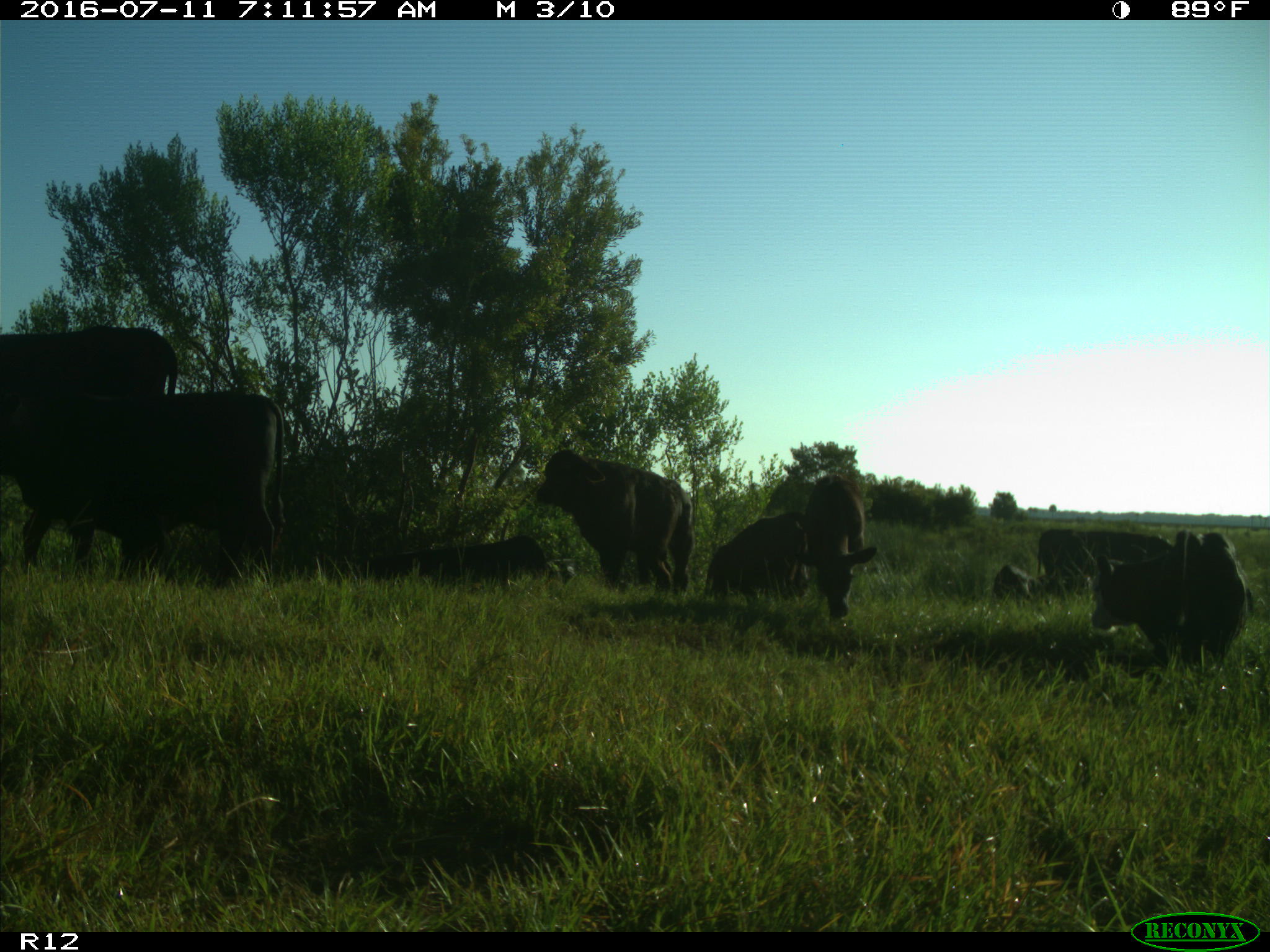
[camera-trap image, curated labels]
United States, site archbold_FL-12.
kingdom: Animalia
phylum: Chordata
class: Mammalia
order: Artiodactyla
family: Bovidae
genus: Bos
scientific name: Bos taurus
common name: domestic cow